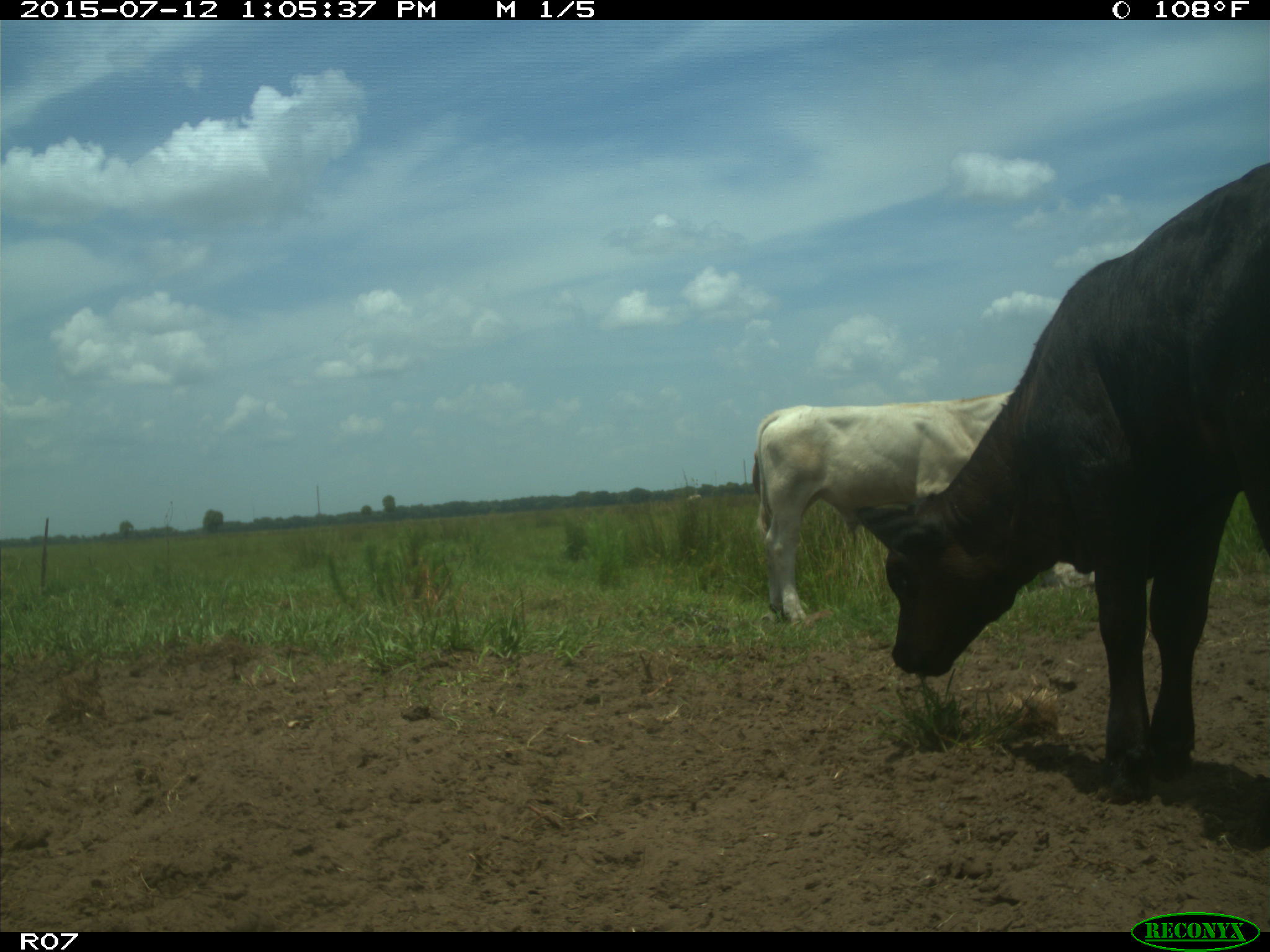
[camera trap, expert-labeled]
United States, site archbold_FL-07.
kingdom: Animalia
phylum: Chordata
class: Mammalia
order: Artiodactyla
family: Bovidae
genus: Bos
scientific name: Bos taurus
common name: domestic cow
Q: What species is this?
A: Bos taurus (domestic cow).